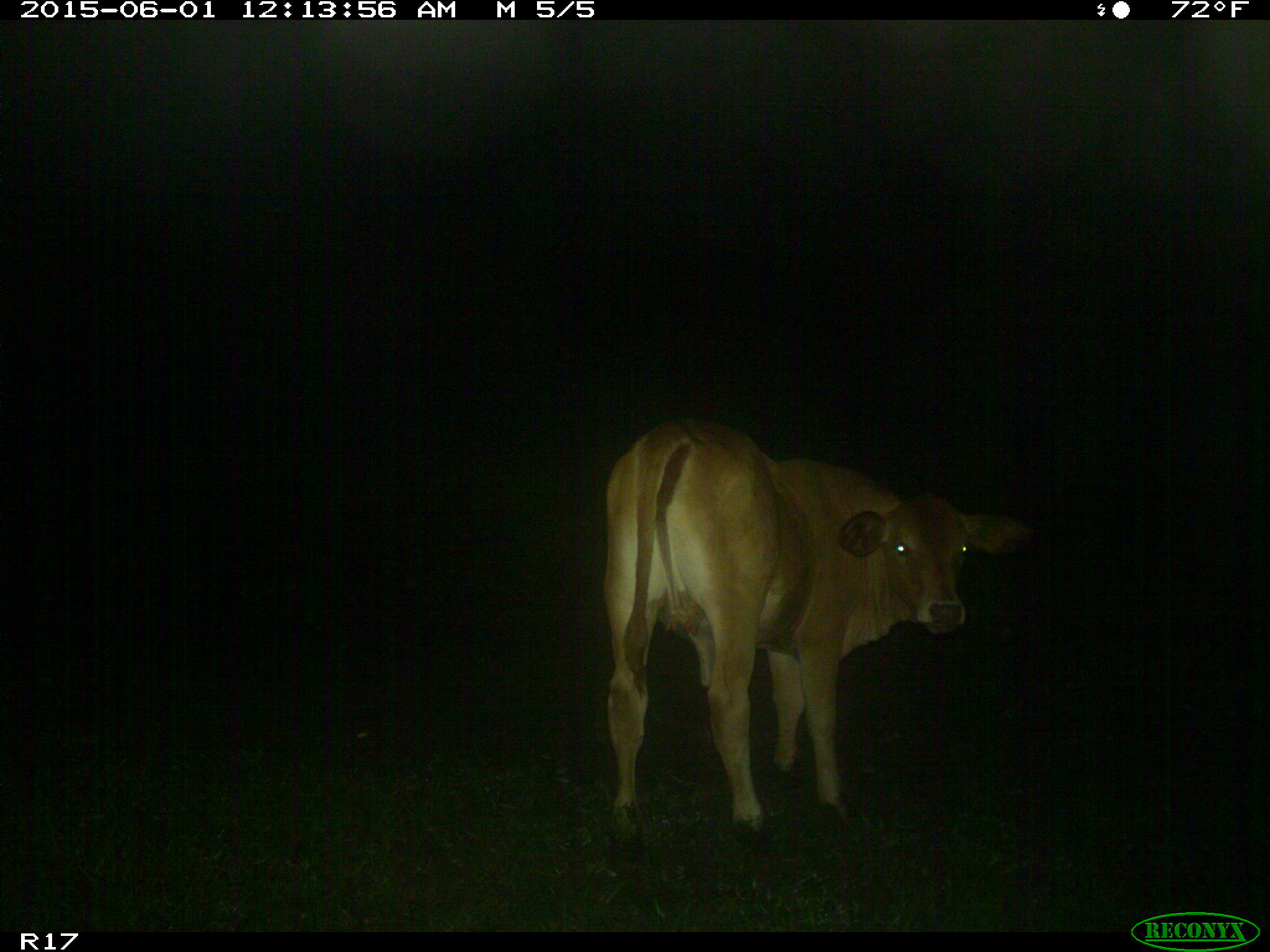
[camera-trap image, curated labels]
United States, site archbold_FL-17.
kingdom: Animalia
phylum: Chordata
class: Mammalia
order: Artiodactyla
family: Bovidae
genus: Bos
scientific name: Bos taurus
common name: domestic cow